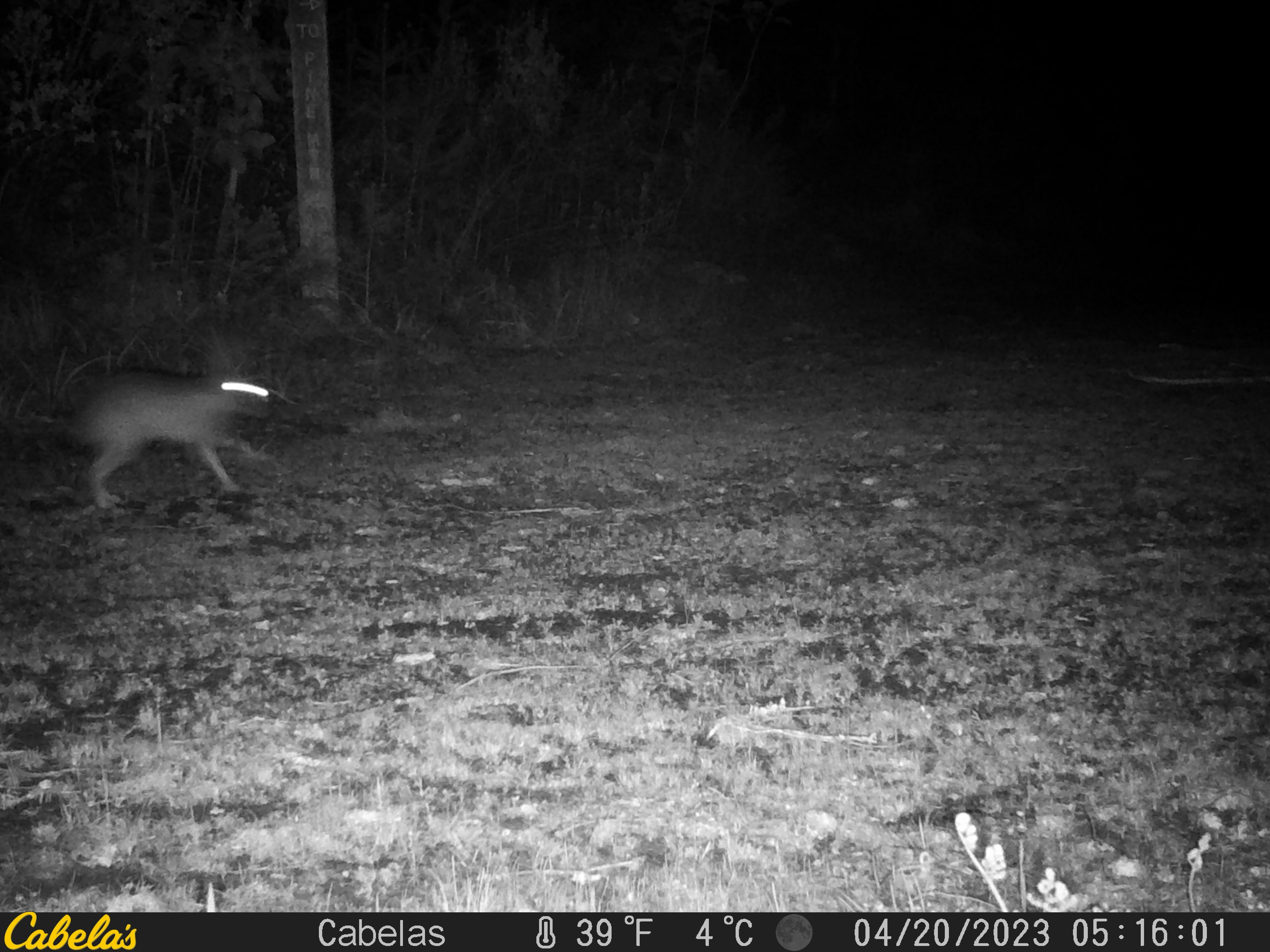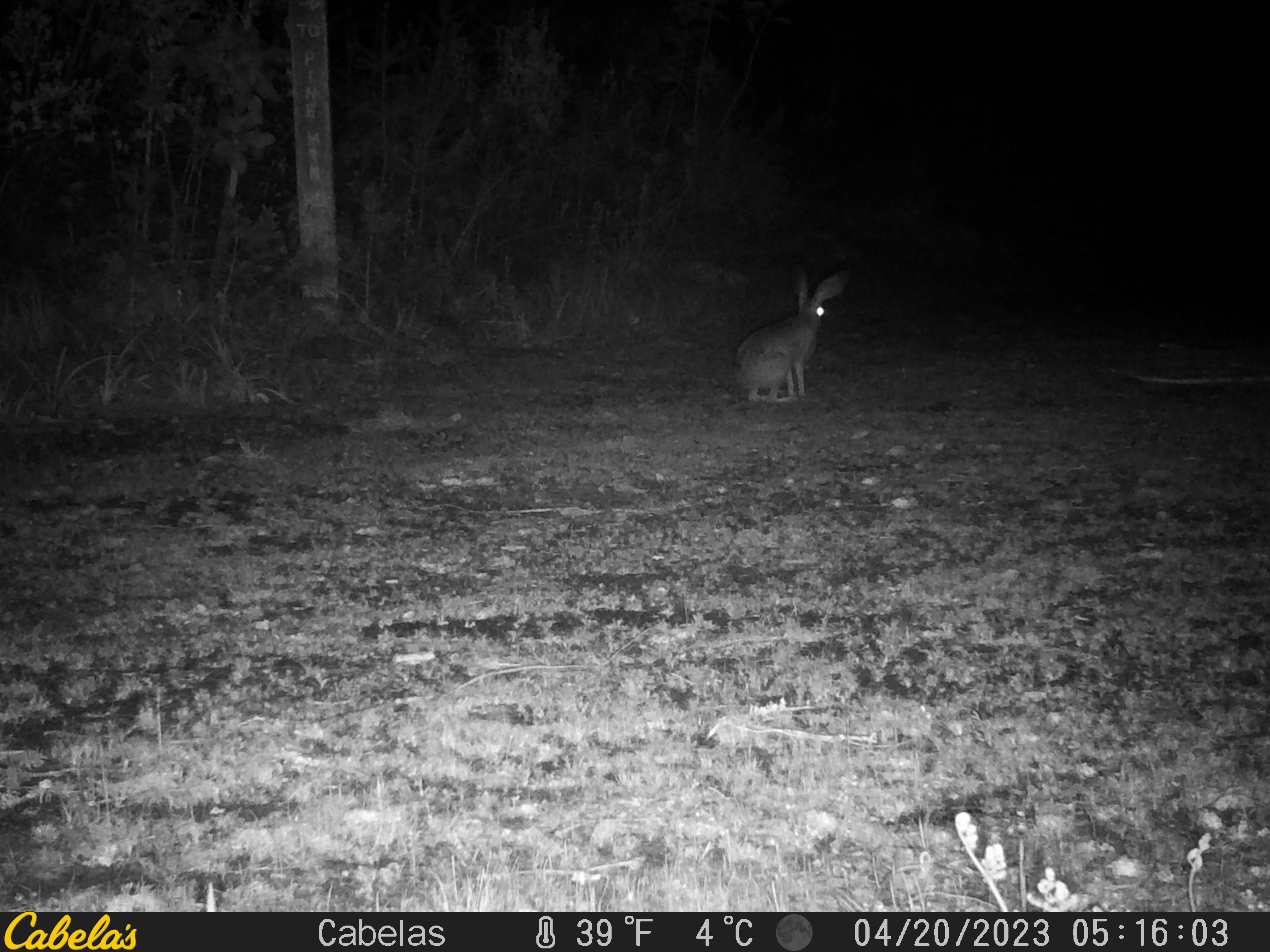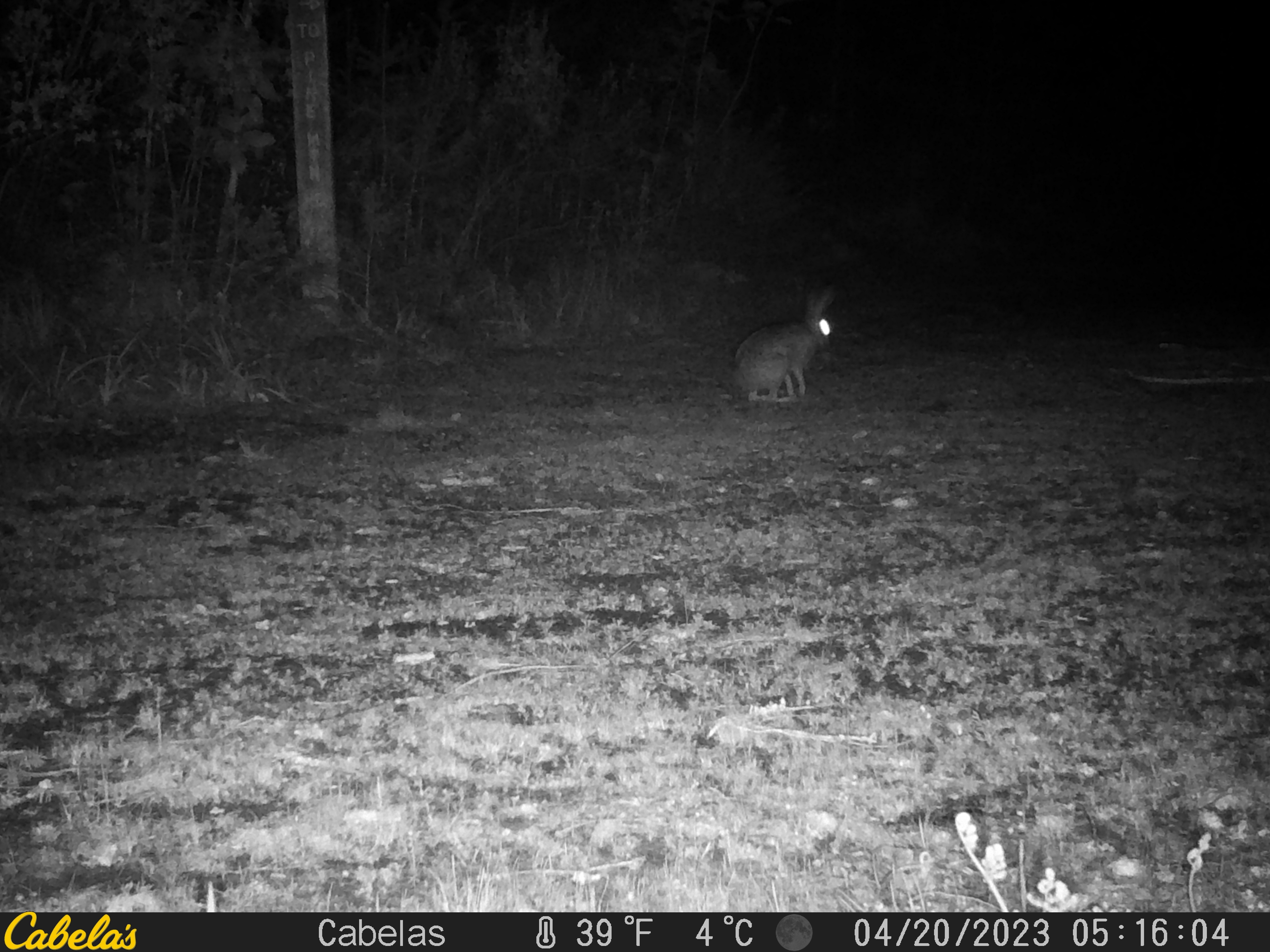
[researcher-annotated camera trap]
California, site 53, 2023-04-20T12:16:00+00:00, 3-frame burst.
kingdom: Animalia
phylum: Chordata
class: Mammalia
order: Lagomorpha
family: Leporidae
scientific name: Leporidae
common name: rabbit